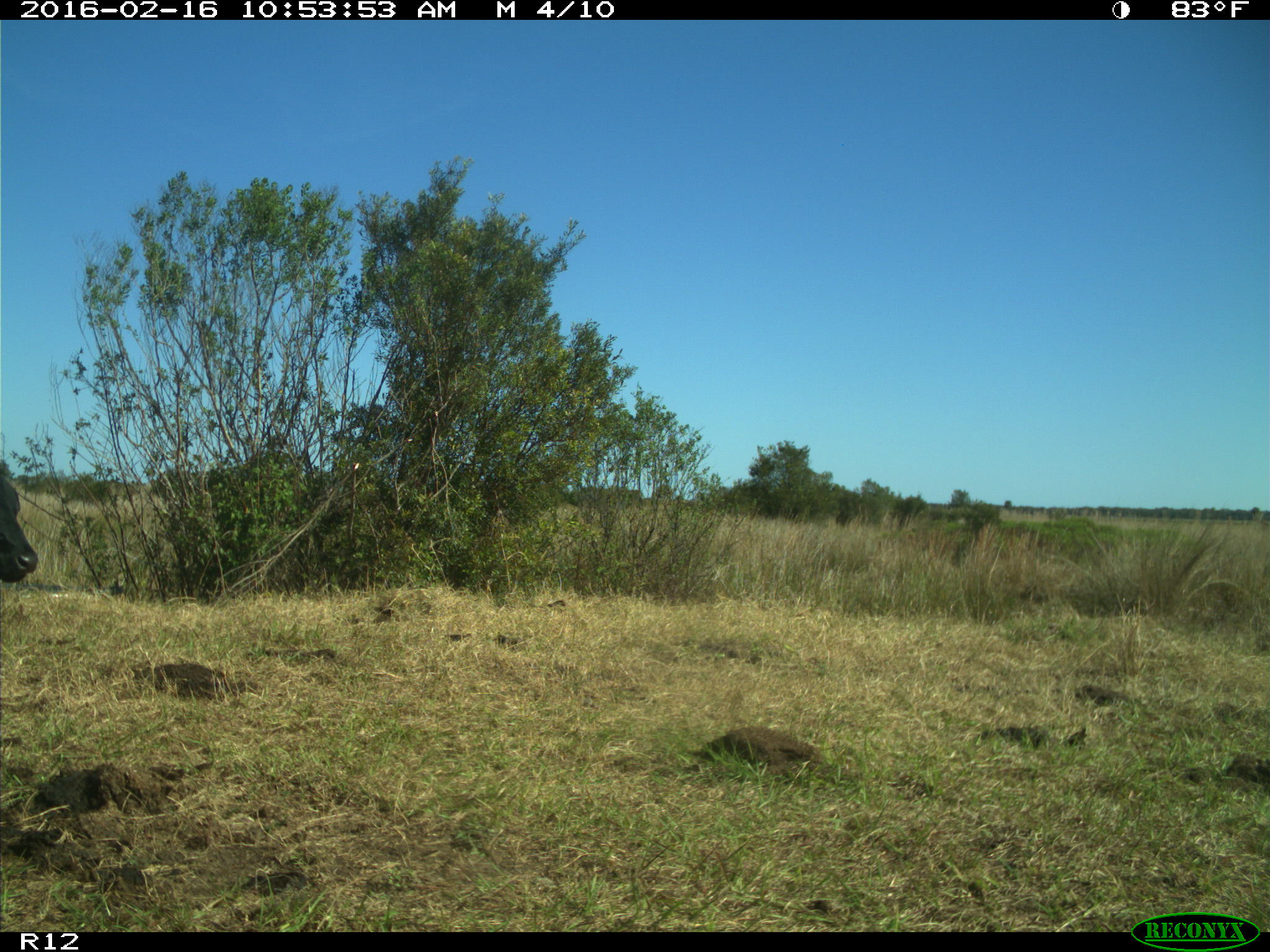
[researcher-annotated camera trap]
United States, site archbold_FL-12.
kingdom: Animalia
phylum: Chordata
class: Mammalia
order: Artiodactyla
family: Bovidae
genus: Bos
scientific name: Bos taurus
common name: domestic cow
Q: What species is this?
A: Bos taurus (domestic cow).